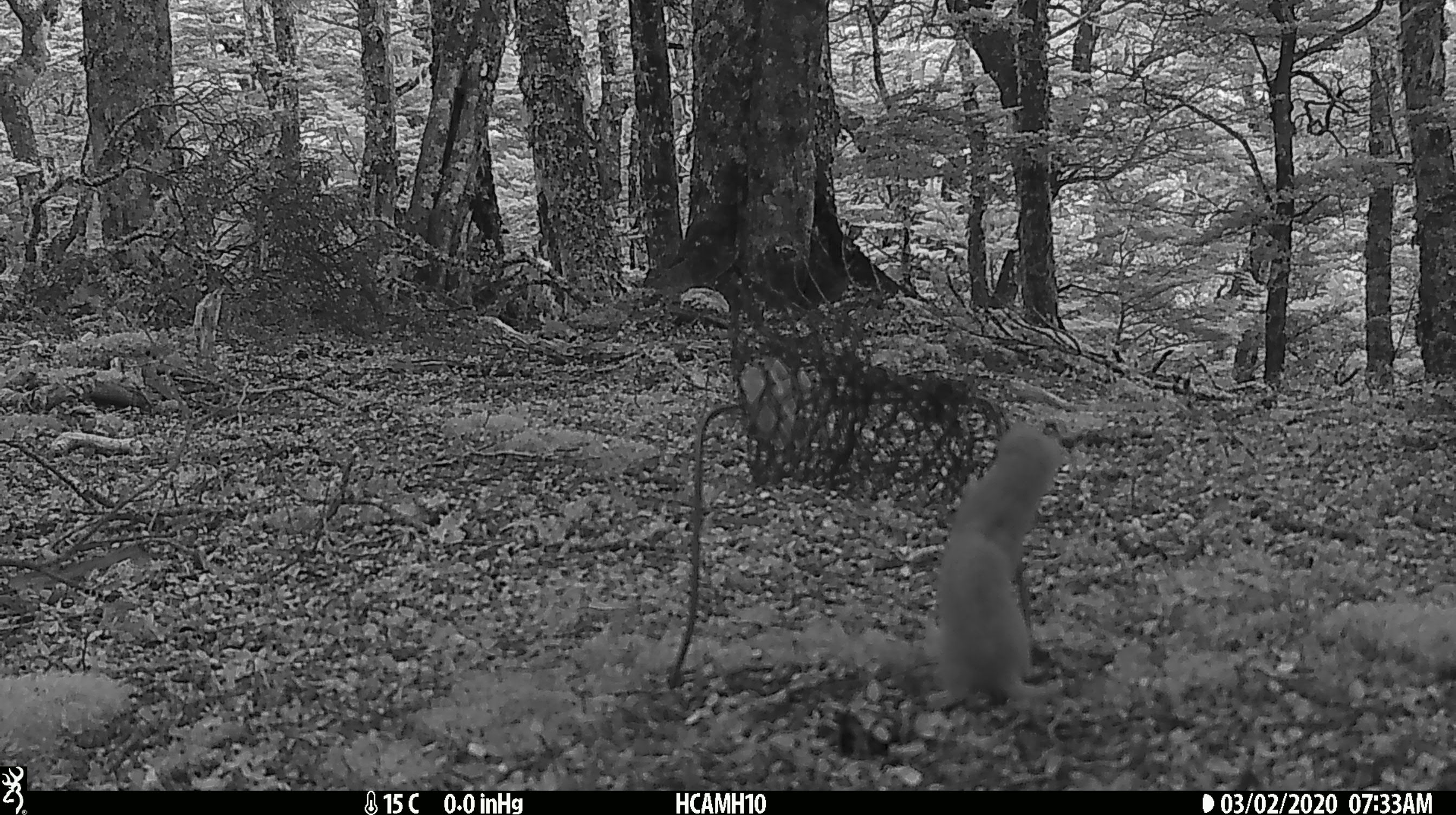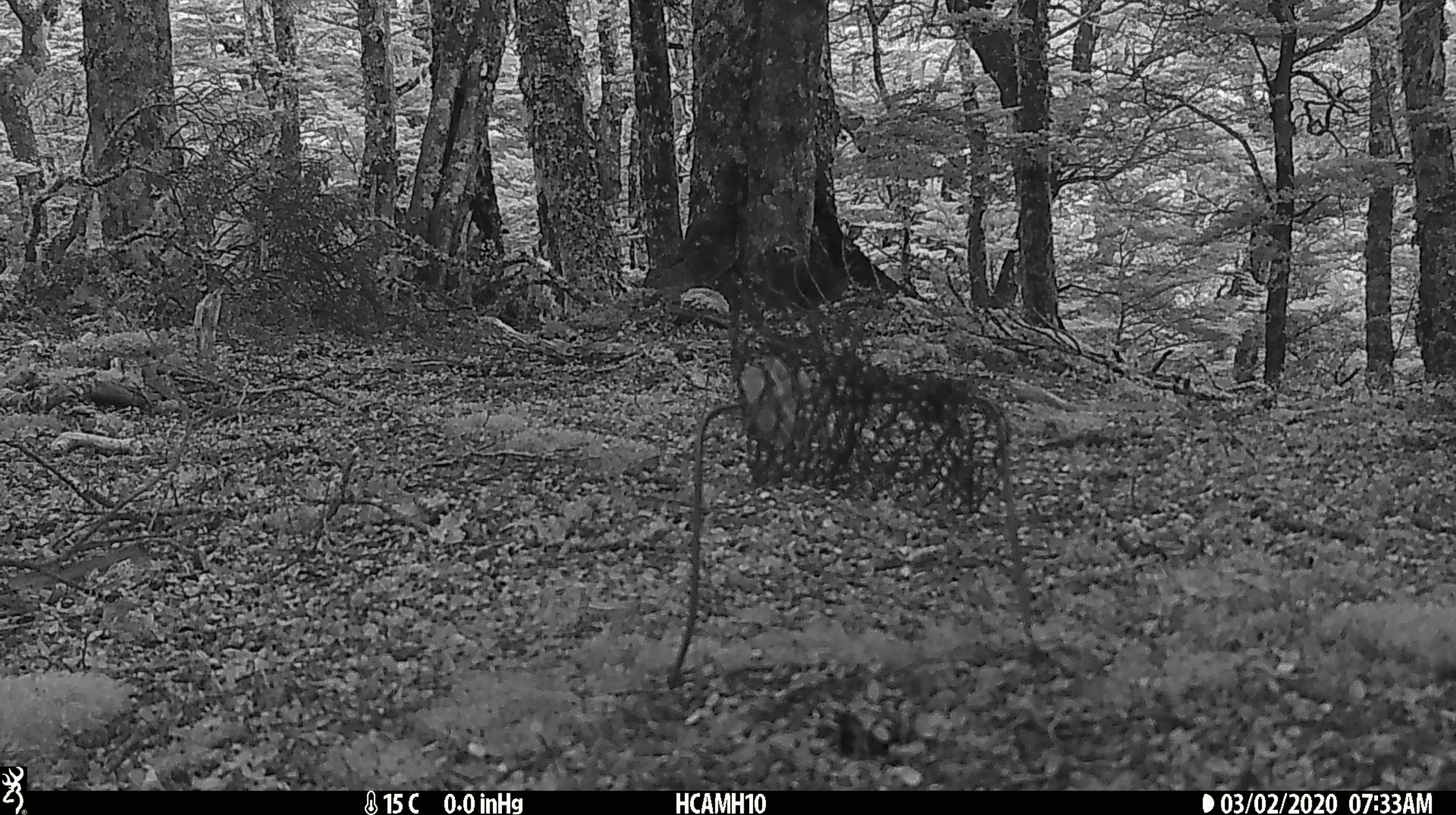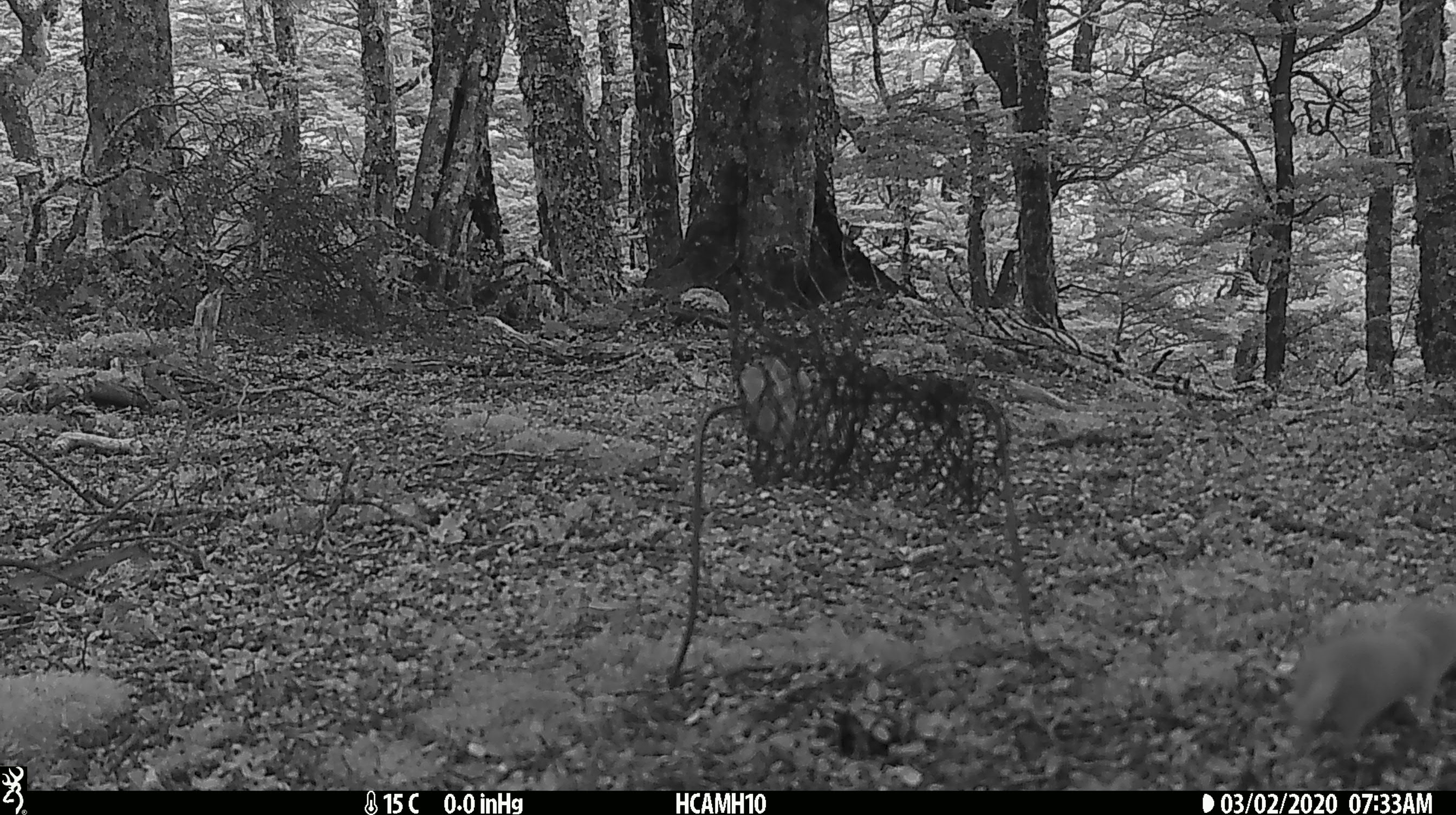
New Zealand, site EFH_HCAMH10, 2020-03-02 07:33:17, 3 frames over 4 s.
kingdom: Animalia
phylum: Chordata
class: Mammalia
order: Rodentia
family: Muridae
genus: Mus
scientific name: Mus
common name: mouse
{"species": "mouse (Mus)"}